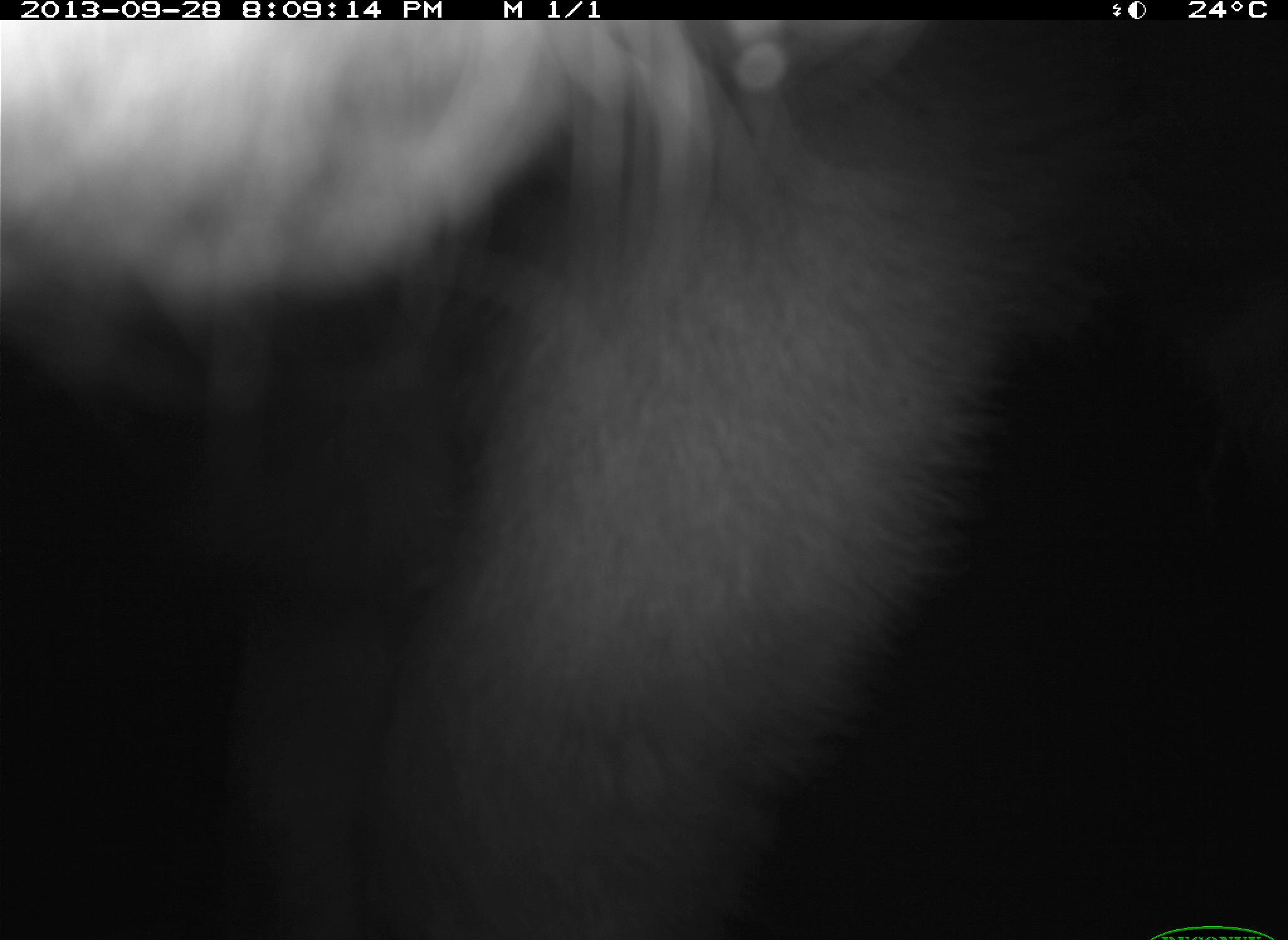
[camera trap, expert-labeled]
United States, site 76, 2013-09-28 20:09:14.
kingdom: Animalia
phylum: Chordata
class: Mammalia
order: Artiodactyla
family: Bovidae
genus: Bos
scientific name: Bos taurus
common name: cow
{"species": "cow (Bos taurus)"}